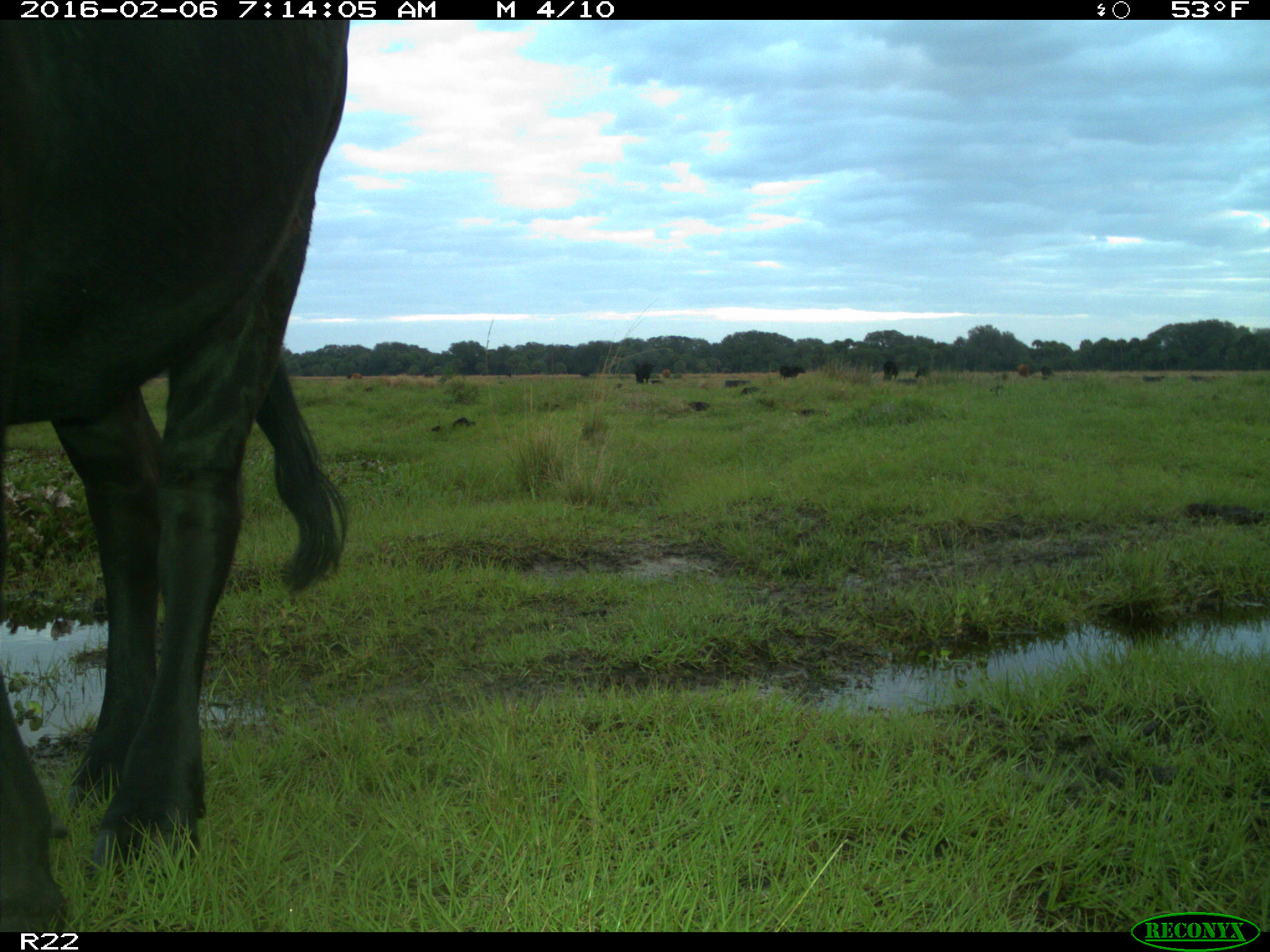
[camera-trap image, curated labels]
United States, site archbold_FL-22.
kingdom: Animalia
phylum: Chordata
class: Mammalia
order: Artiodactyla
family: Bovidae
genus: Bos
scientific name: Bos taurus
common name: domestic cow